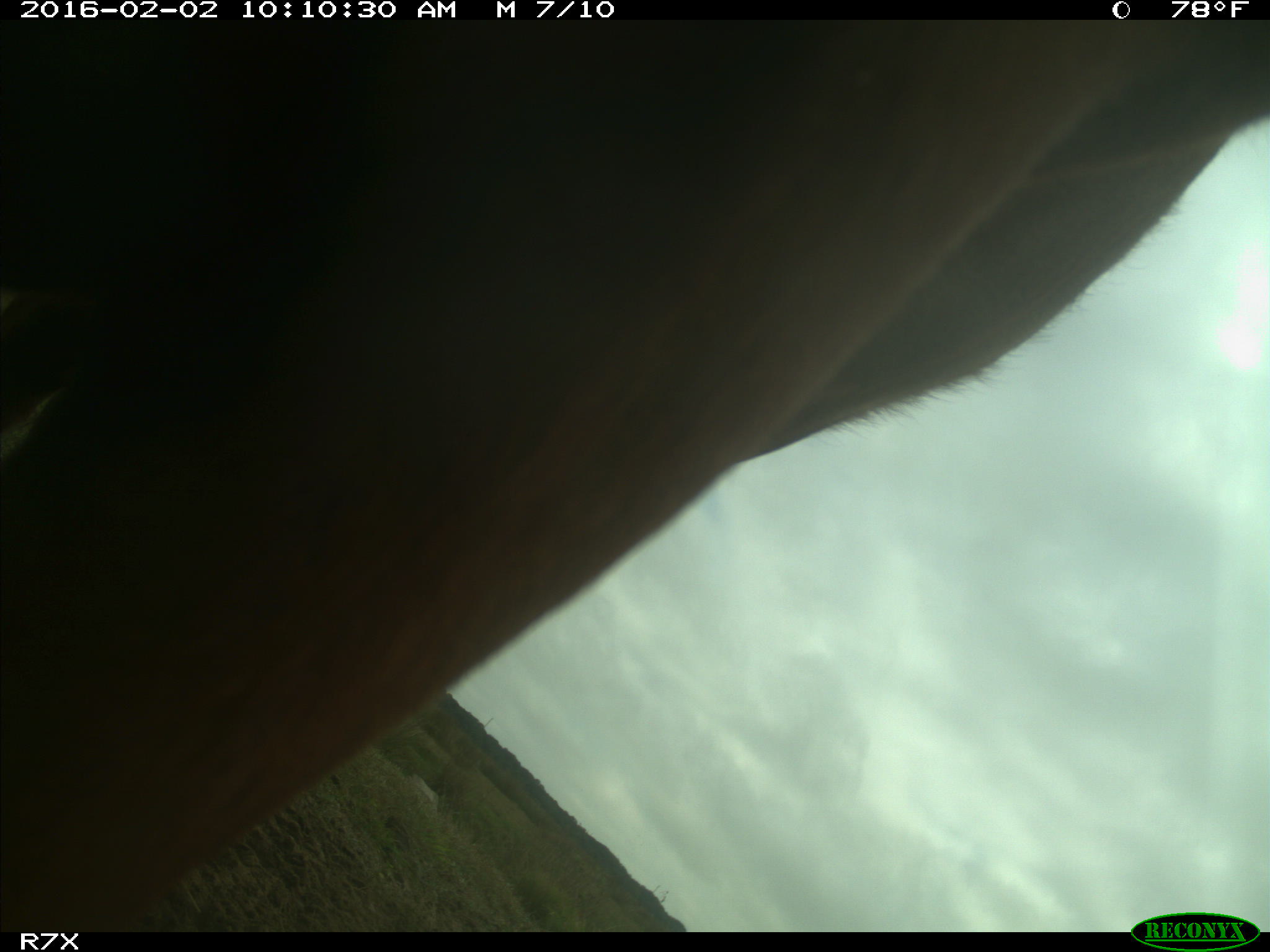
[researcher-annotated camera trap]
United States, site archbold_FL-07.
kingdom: Animalia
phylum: Chordata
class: Mammalia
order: Artiodactyla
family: Bovidae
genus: Bos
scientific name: Bos taurus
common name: domestic cow